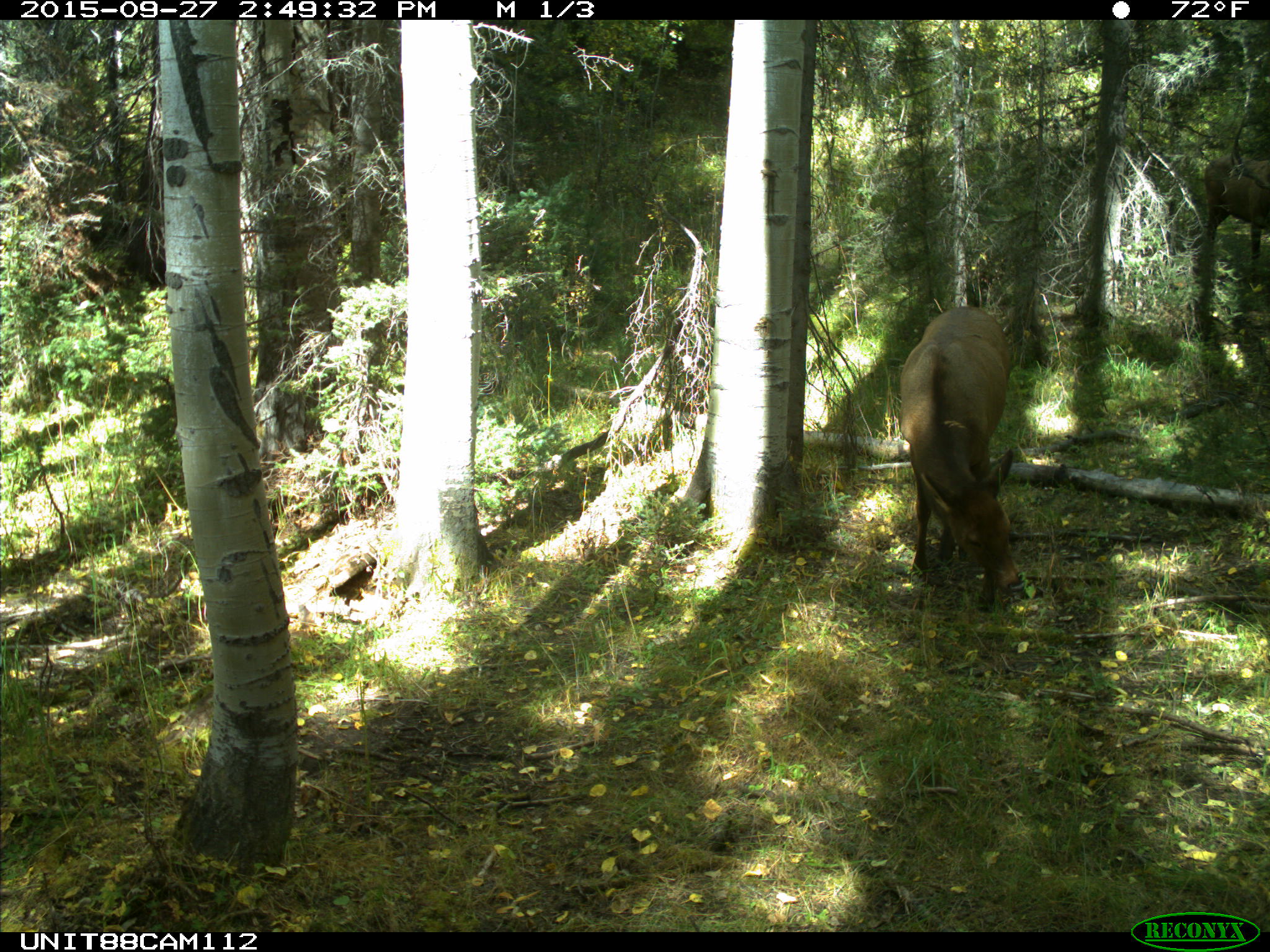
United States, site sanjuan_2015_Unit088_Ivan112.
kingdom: Animalia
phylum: Chordata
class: Mammalia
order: Artiodactyla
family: Cervidae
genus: Cervus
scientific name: Cervus elaphus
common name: red deer